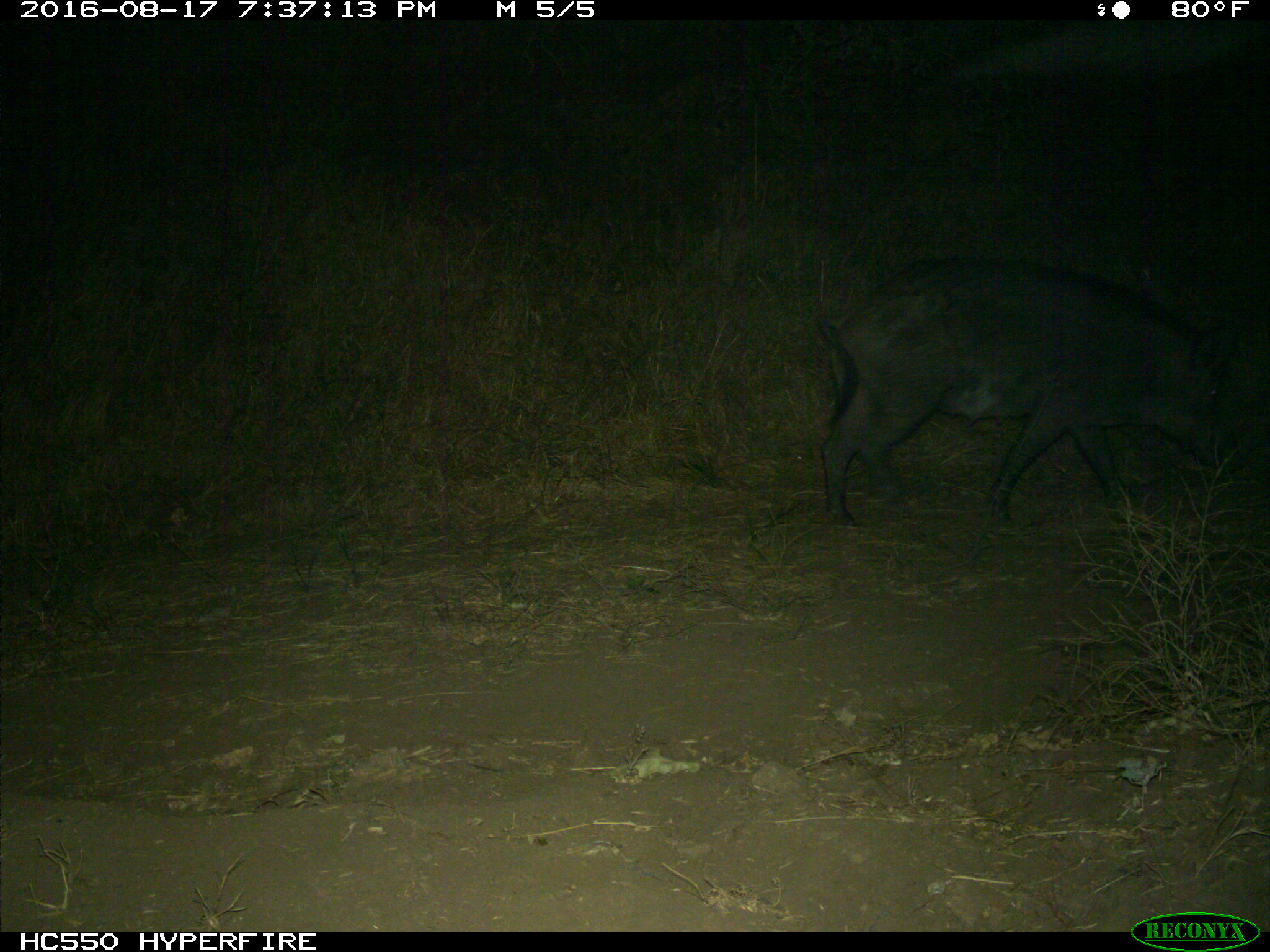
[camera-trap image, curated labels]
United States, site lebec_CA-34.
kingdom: Animalia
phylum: Chordata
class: Mammalia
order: Artiodactyla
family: Suidae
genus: Sus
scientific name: Sus scrofa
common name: wild boar